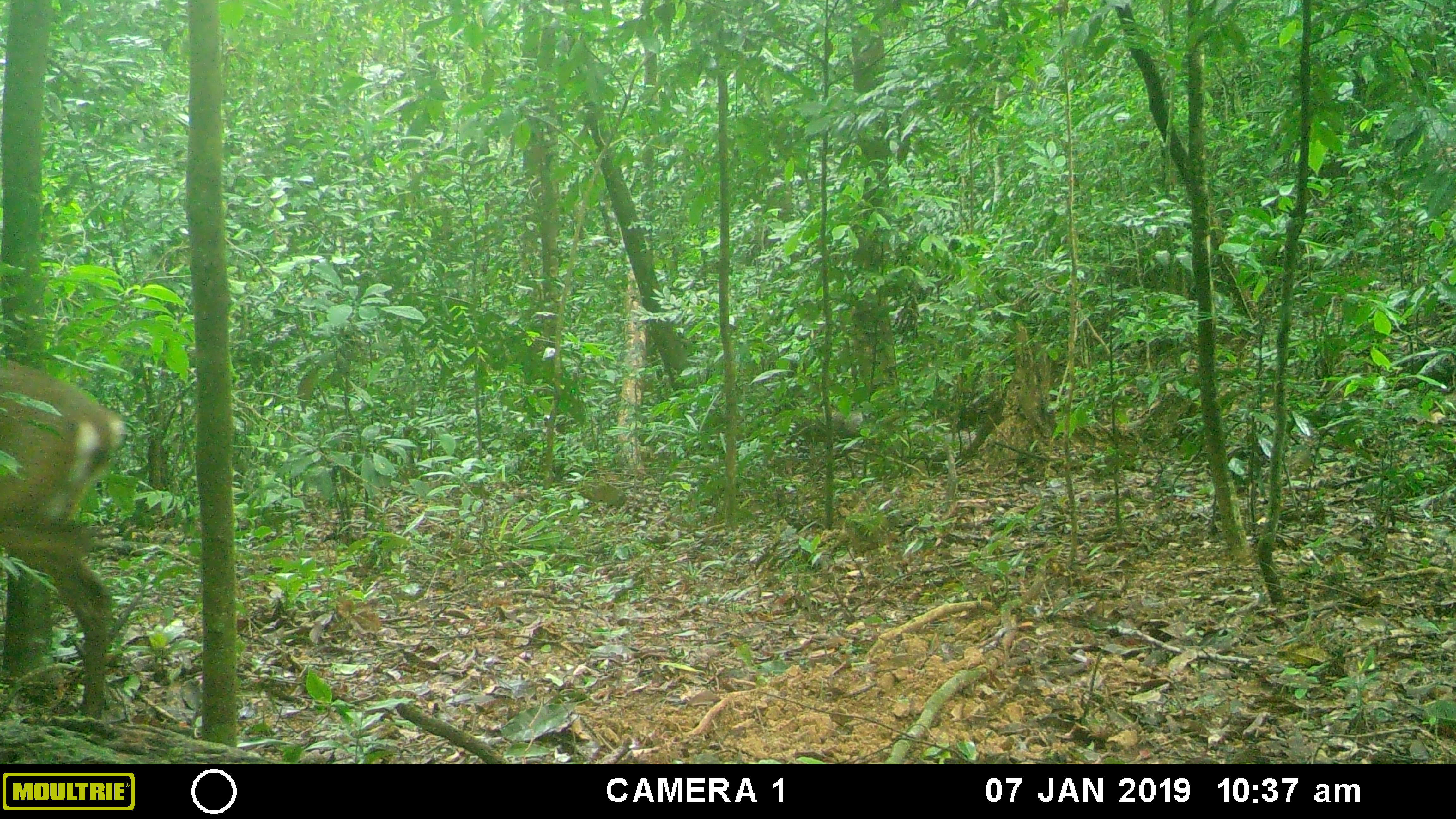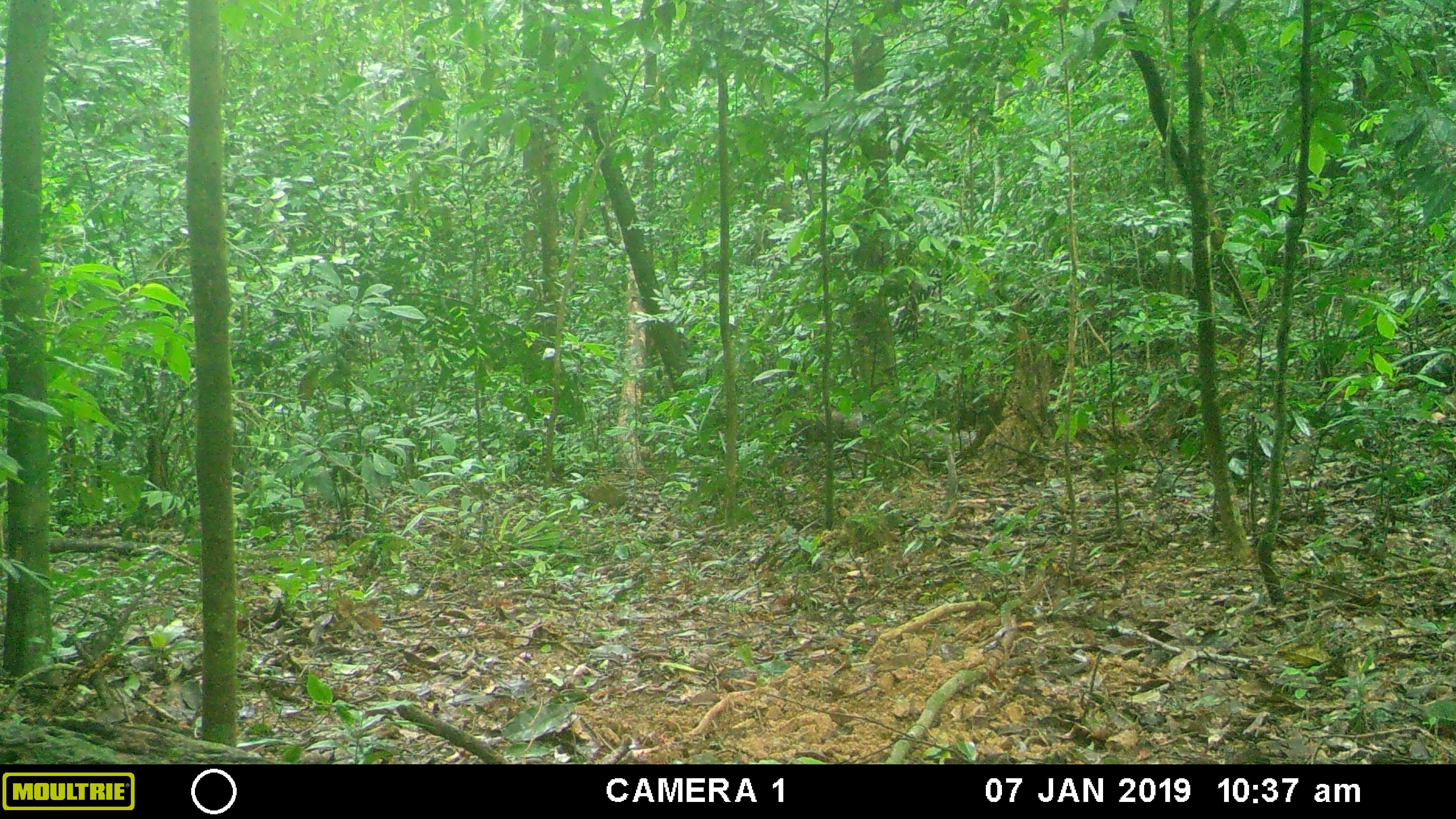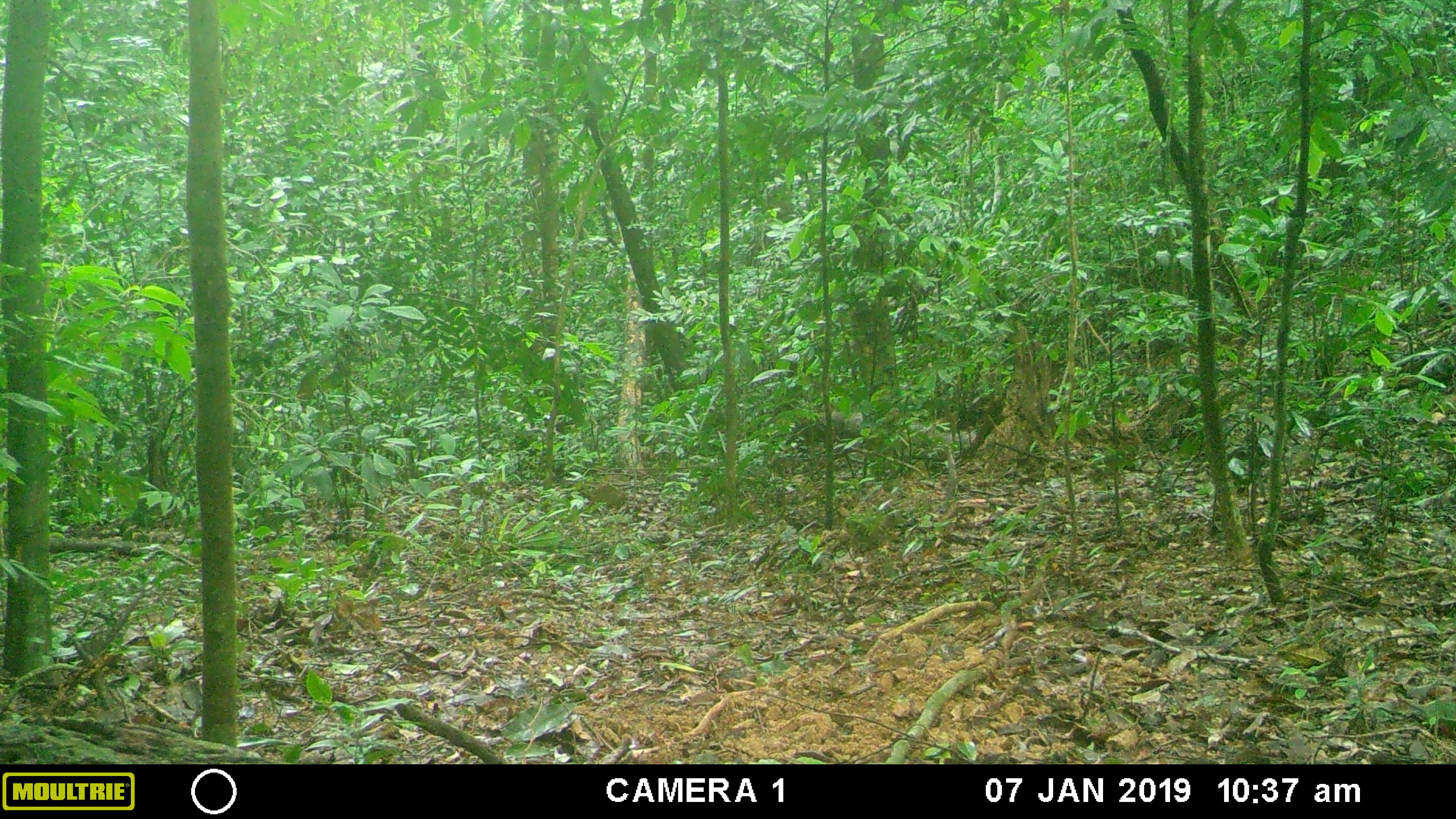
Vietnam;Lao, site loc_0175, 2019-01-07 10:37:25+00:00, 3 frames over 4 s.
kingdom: Animalia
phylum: Chordata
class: Mammalia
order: Artiodactyla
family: Cervidae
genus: Muntiacus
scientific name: Muntiacus vuquangensis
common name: large-antlered muntjac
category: large antlered muntjac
Large antlered muntjac (large-antlered muntjac) (Muntiacus vuquangensis). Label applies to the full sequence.